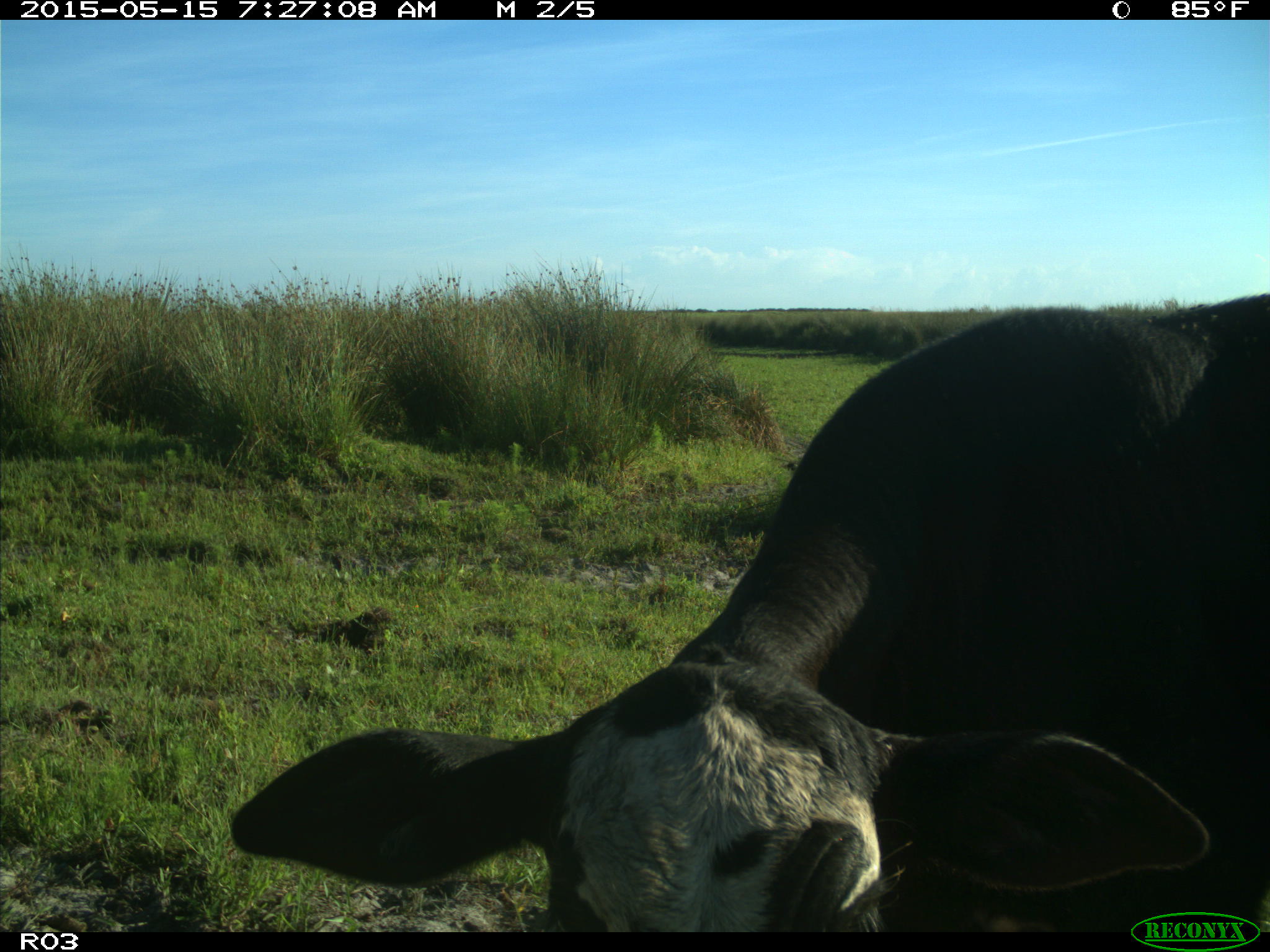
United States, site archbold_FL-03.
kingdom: Animalia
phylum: Chordata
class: Mammalia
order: Artiodactyla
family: Bovidae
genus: Bos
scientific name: Bos taurus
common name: domestic cow